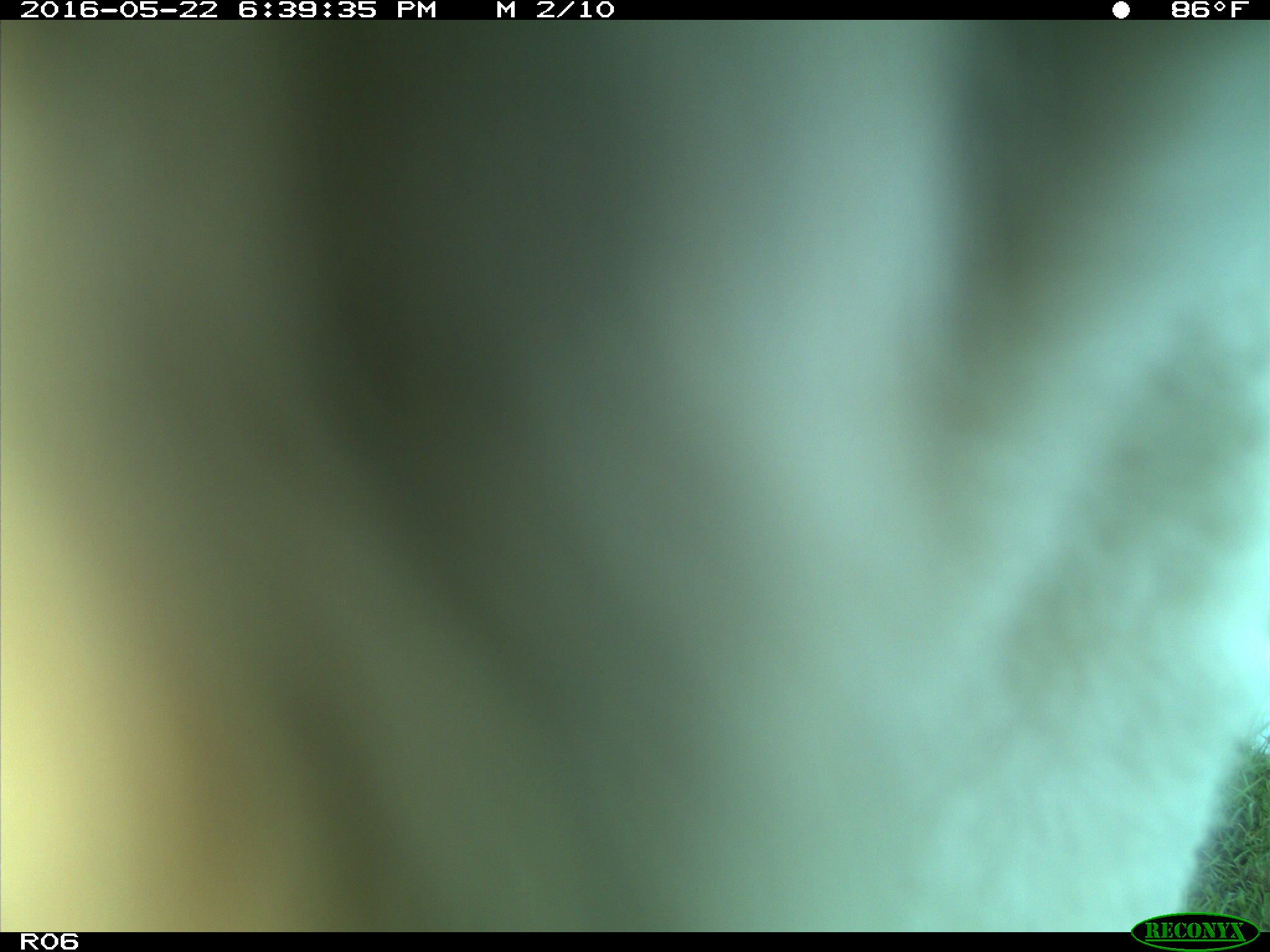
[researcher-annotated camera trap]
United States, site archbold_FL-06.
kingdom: Animalia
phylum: Chordata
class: Mammalia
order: Artiodactyla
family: Bovidae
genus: Bos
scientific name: Bos taurus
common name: domestic cow